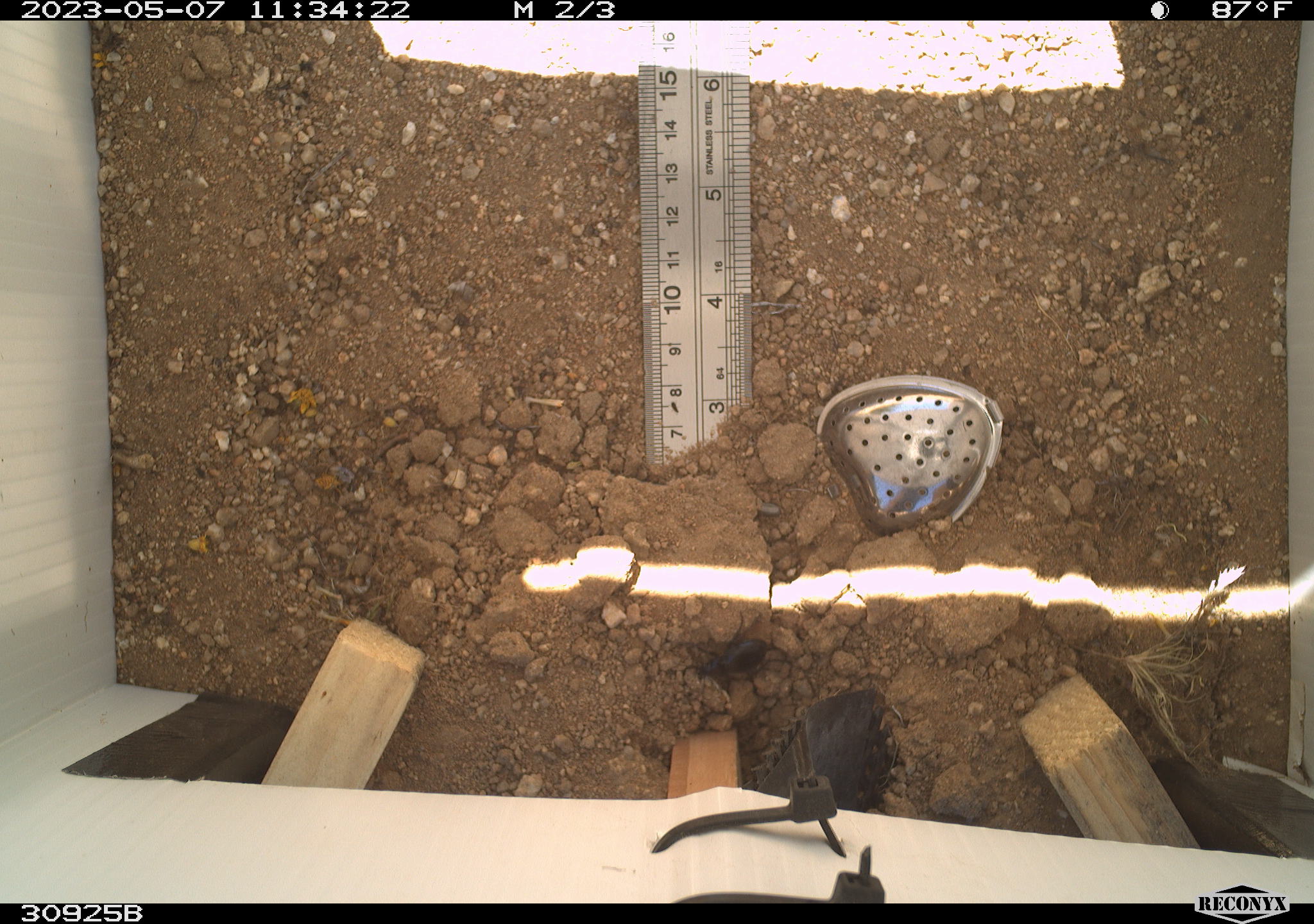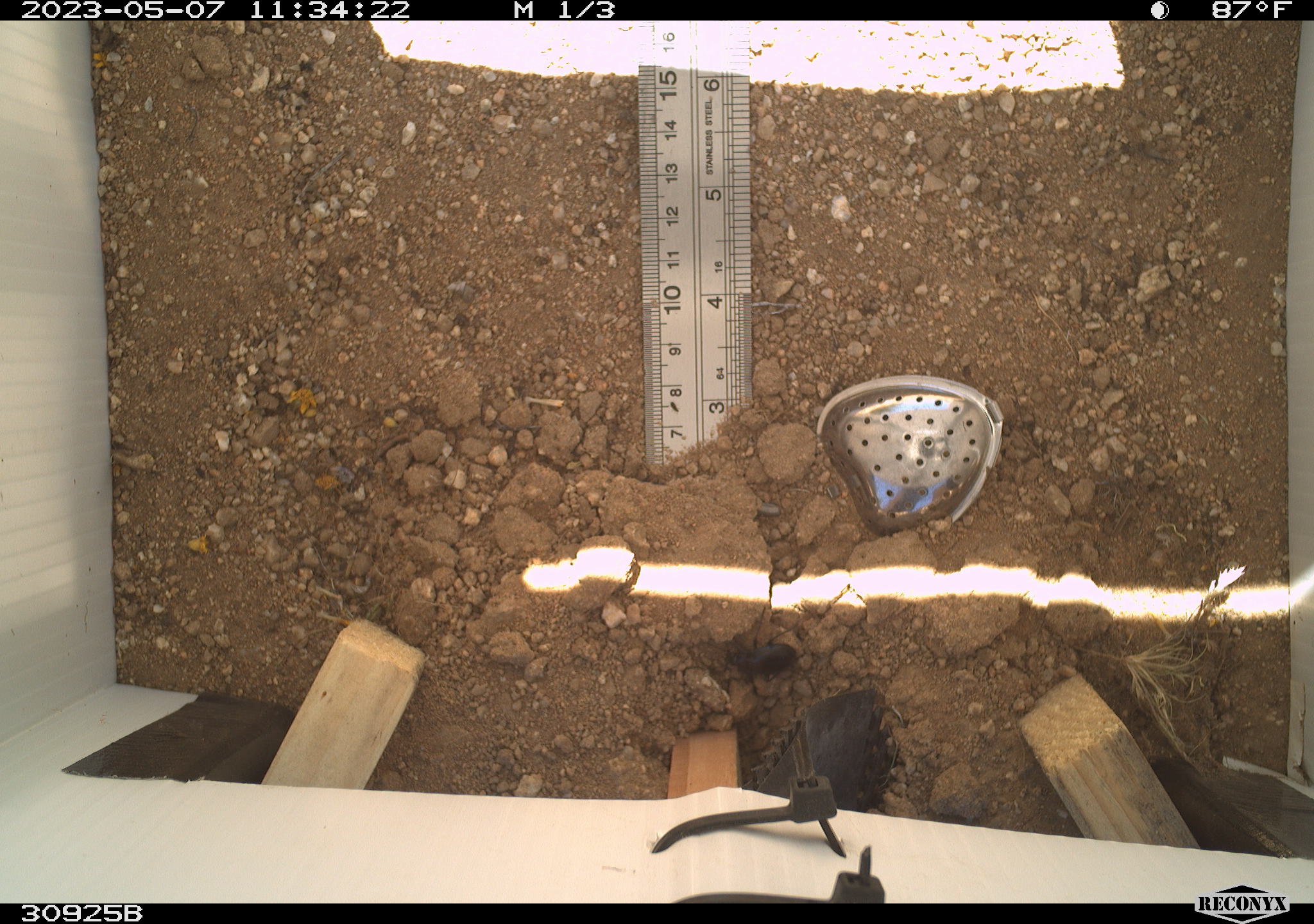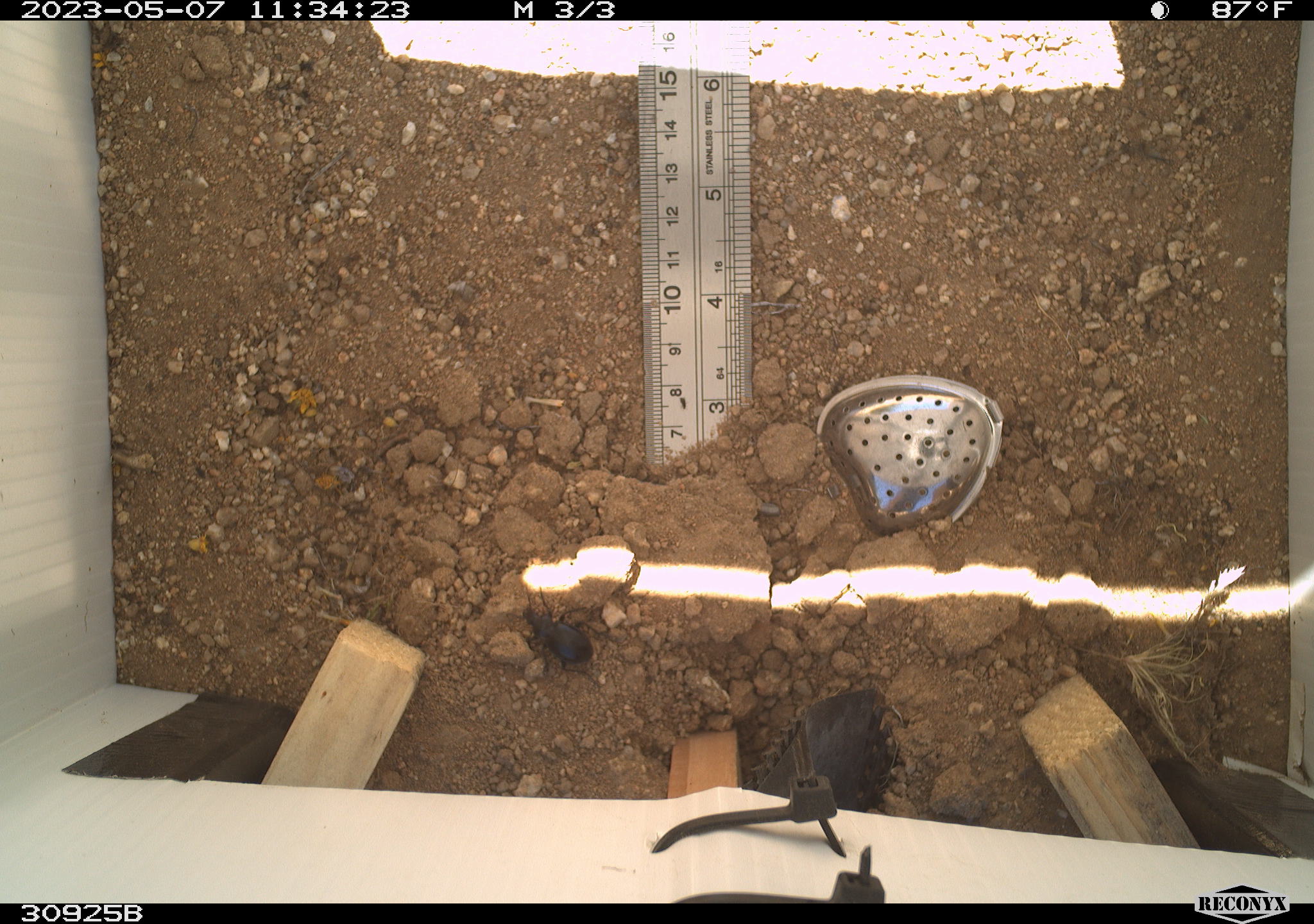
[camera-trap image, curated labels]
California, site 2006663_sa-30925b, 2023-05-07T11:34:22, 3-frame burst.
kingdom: Animalia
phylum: Arthropoda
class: Insecta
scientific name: Insecta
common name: insect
Insect (Insecta).